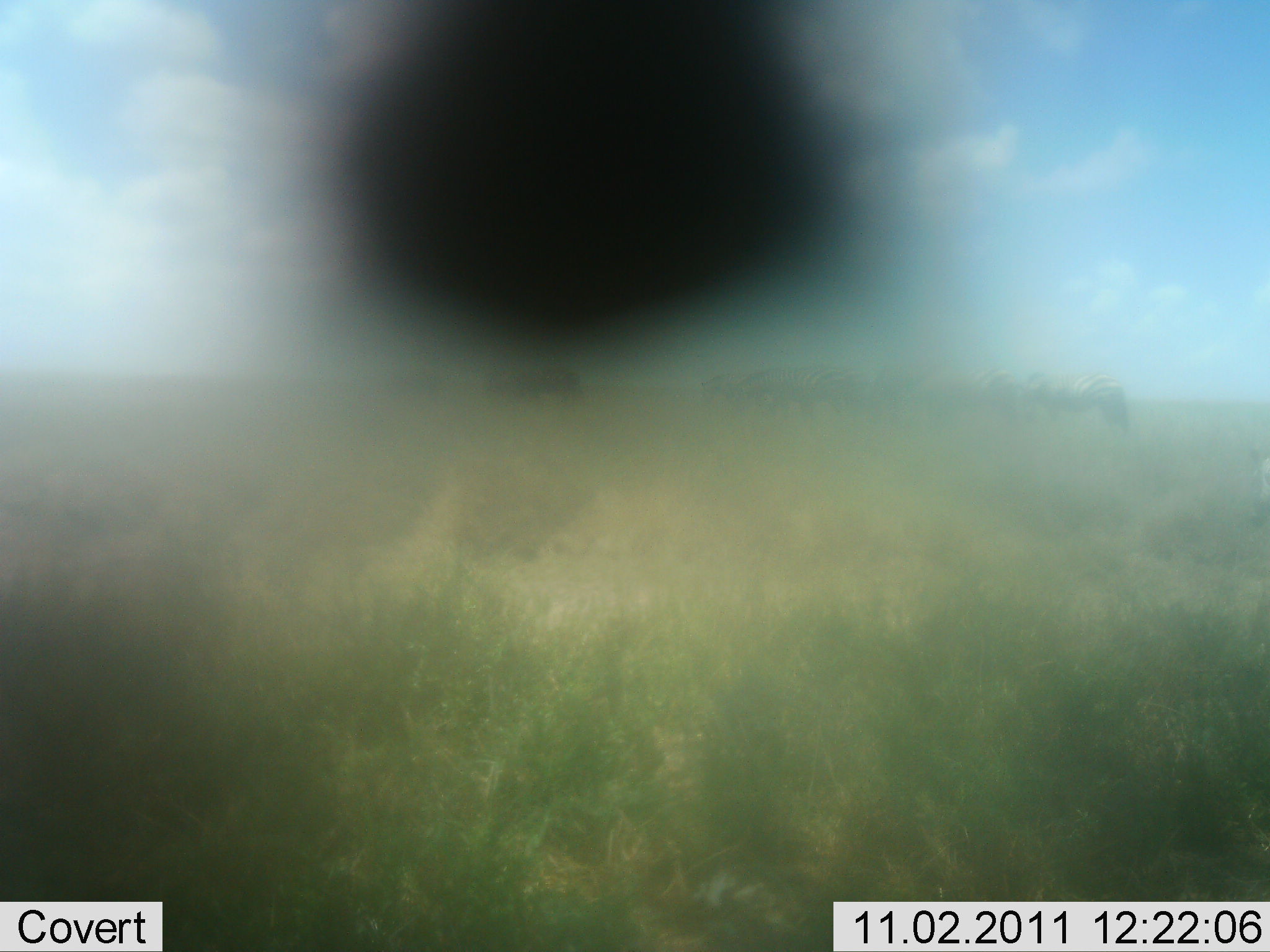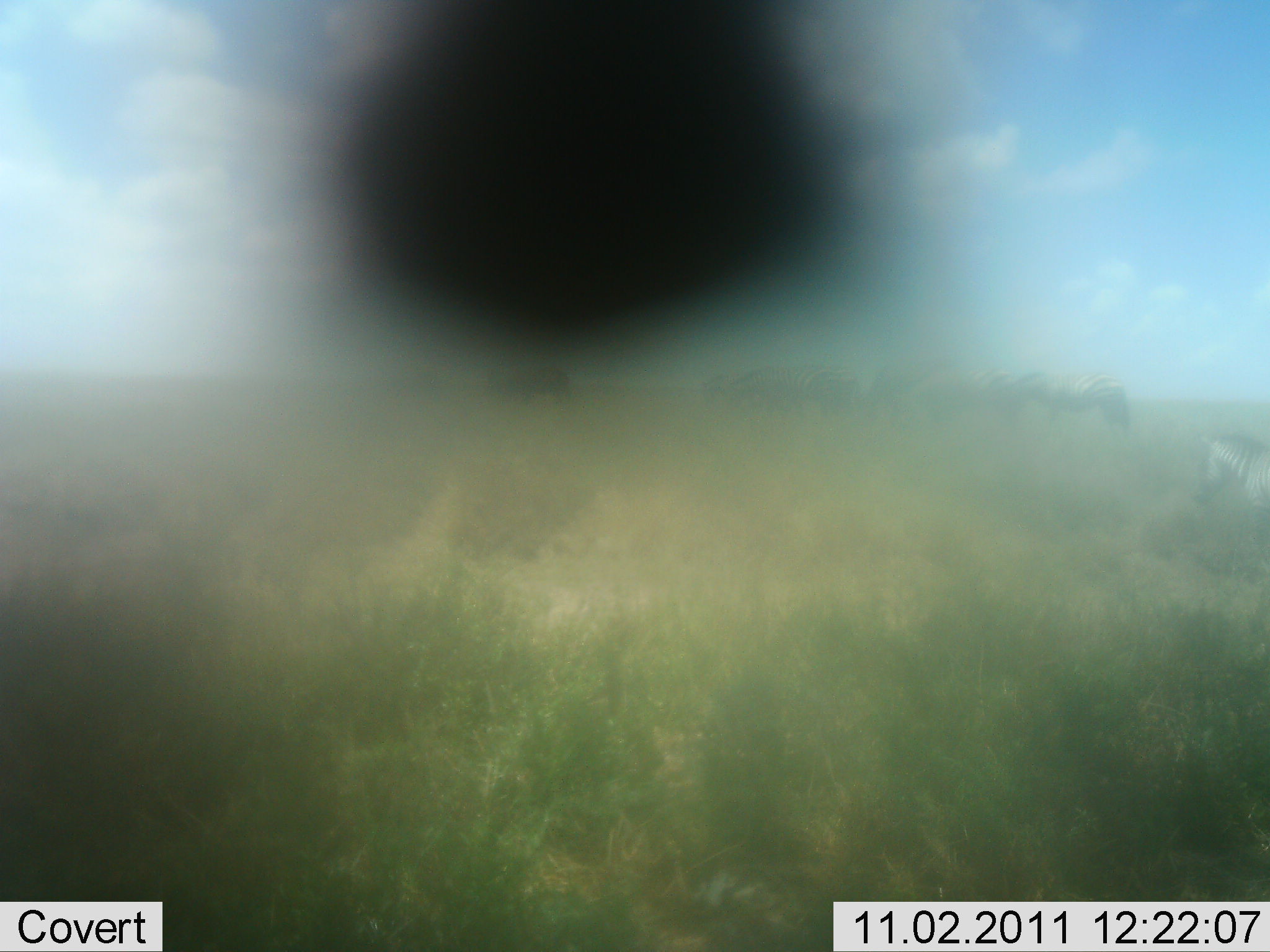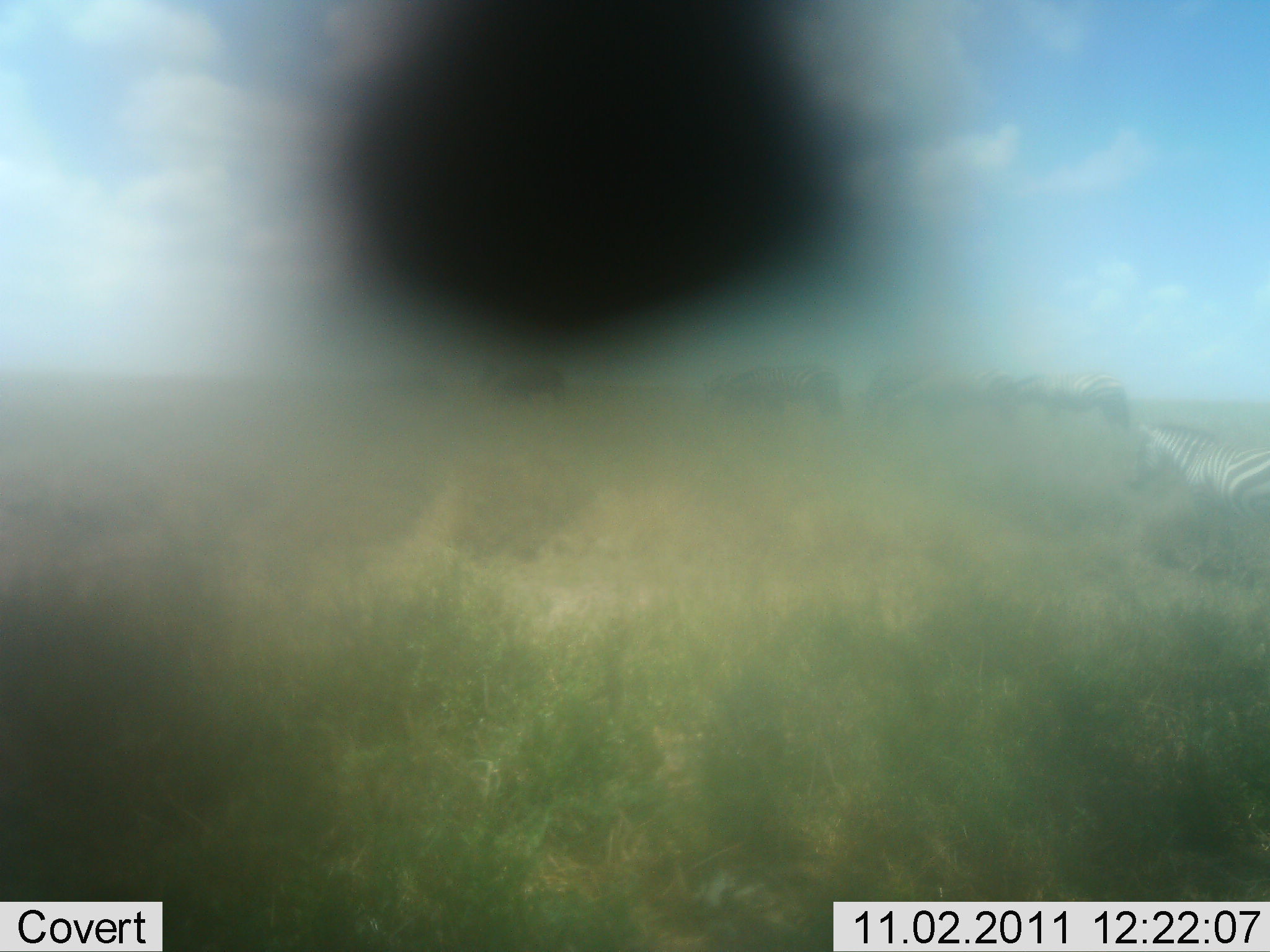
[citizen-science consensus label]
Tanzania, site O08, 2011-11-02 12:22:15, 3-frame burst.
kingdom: Animalia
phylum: Chordata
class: Mammalia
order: Perissodactyla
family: Equidae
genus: Equus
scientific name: Equus quagga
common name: plains zebra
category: zebra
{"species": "zebra (plains zebra) (Equus quagga)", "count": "4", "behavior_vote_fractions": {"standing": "18%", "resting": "0%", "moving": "91%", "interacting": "0%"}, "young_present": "0%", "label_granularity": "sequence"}